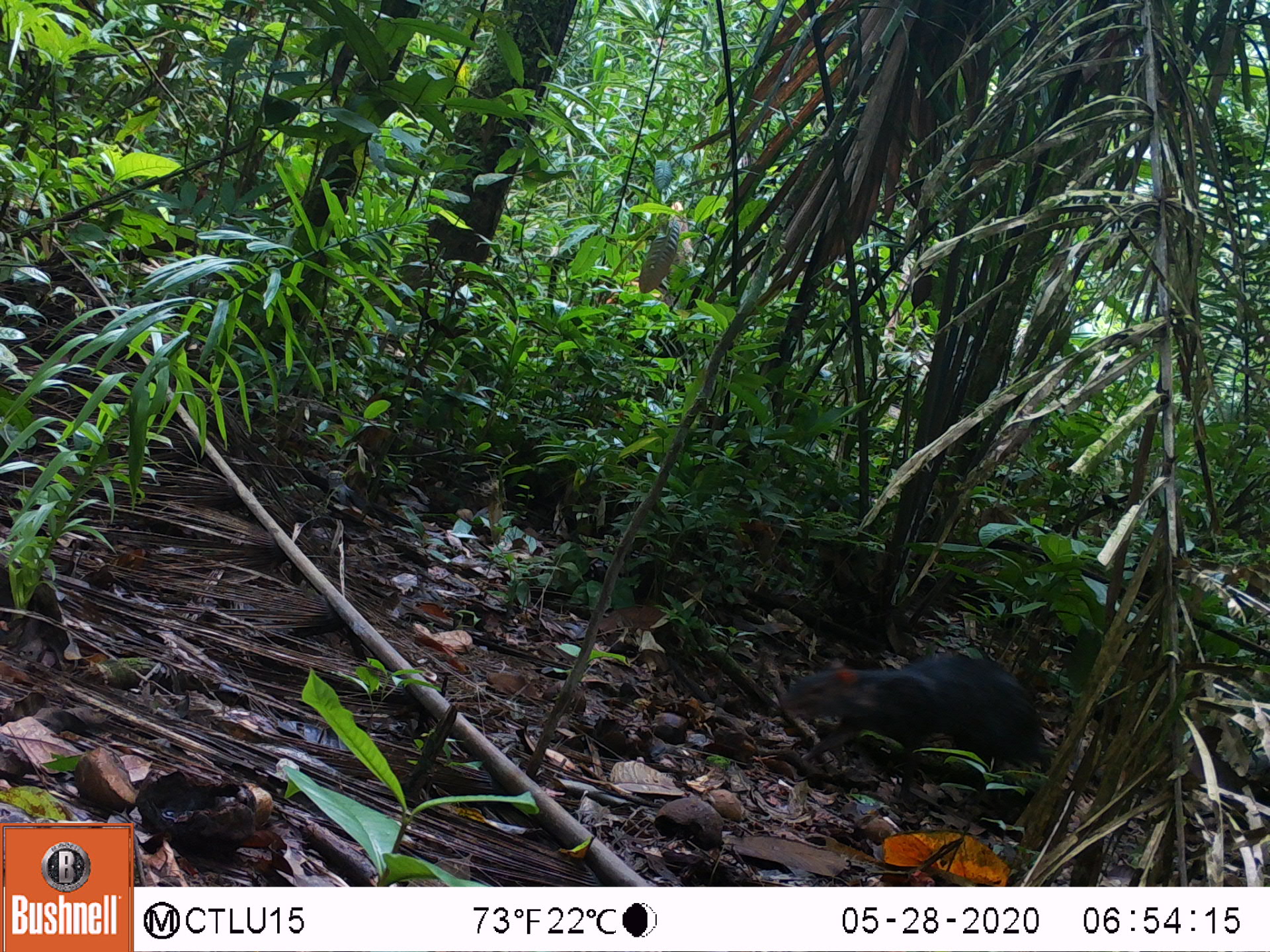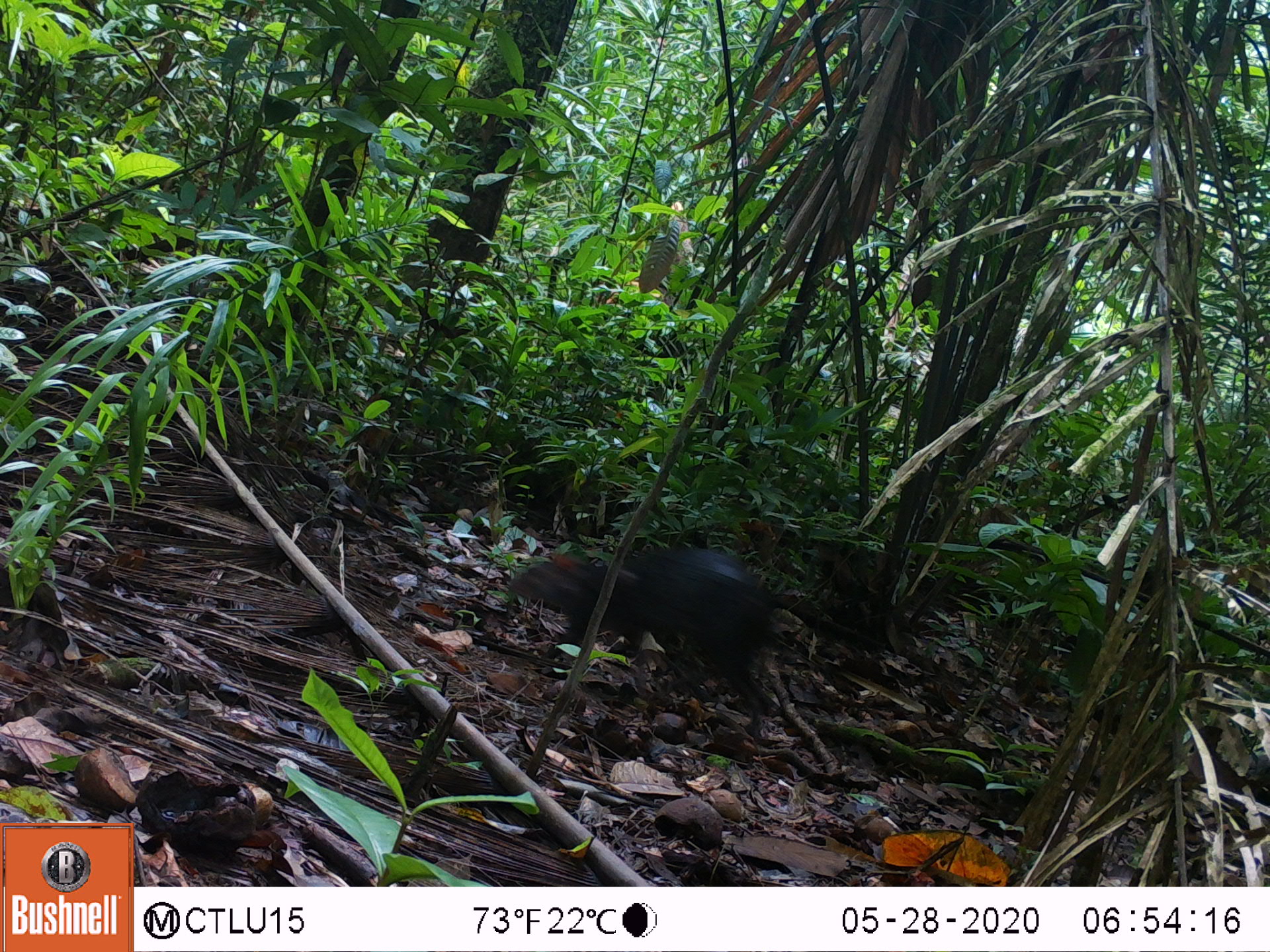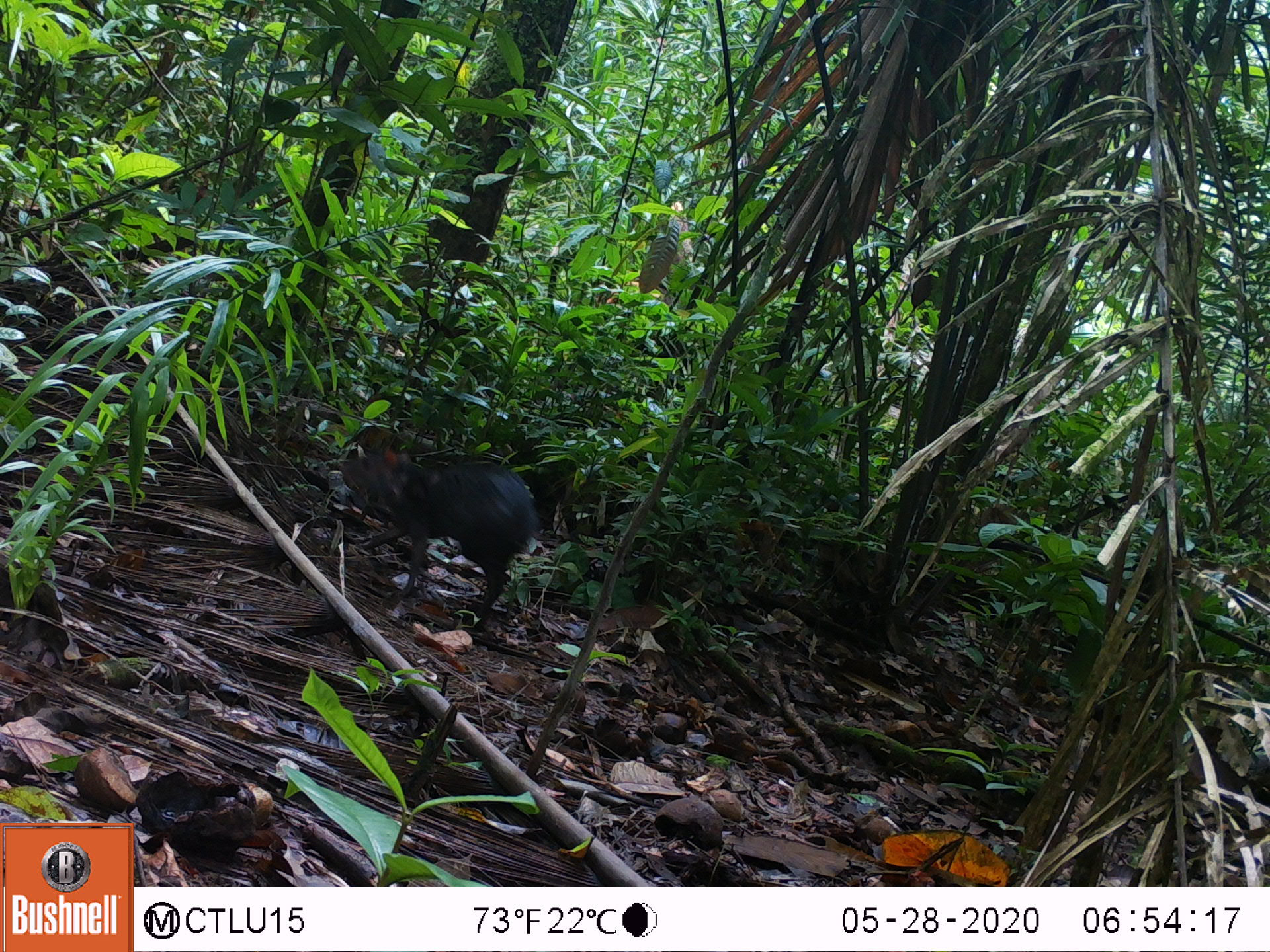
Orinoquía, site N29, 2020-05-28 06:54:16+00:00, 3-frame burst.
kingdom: Animalia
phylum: Chordata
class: Mammalia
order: Rodentia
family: Dasyproctidae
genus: Dasyprocta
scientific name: Dasyprocta fuliginosa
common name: black agouti